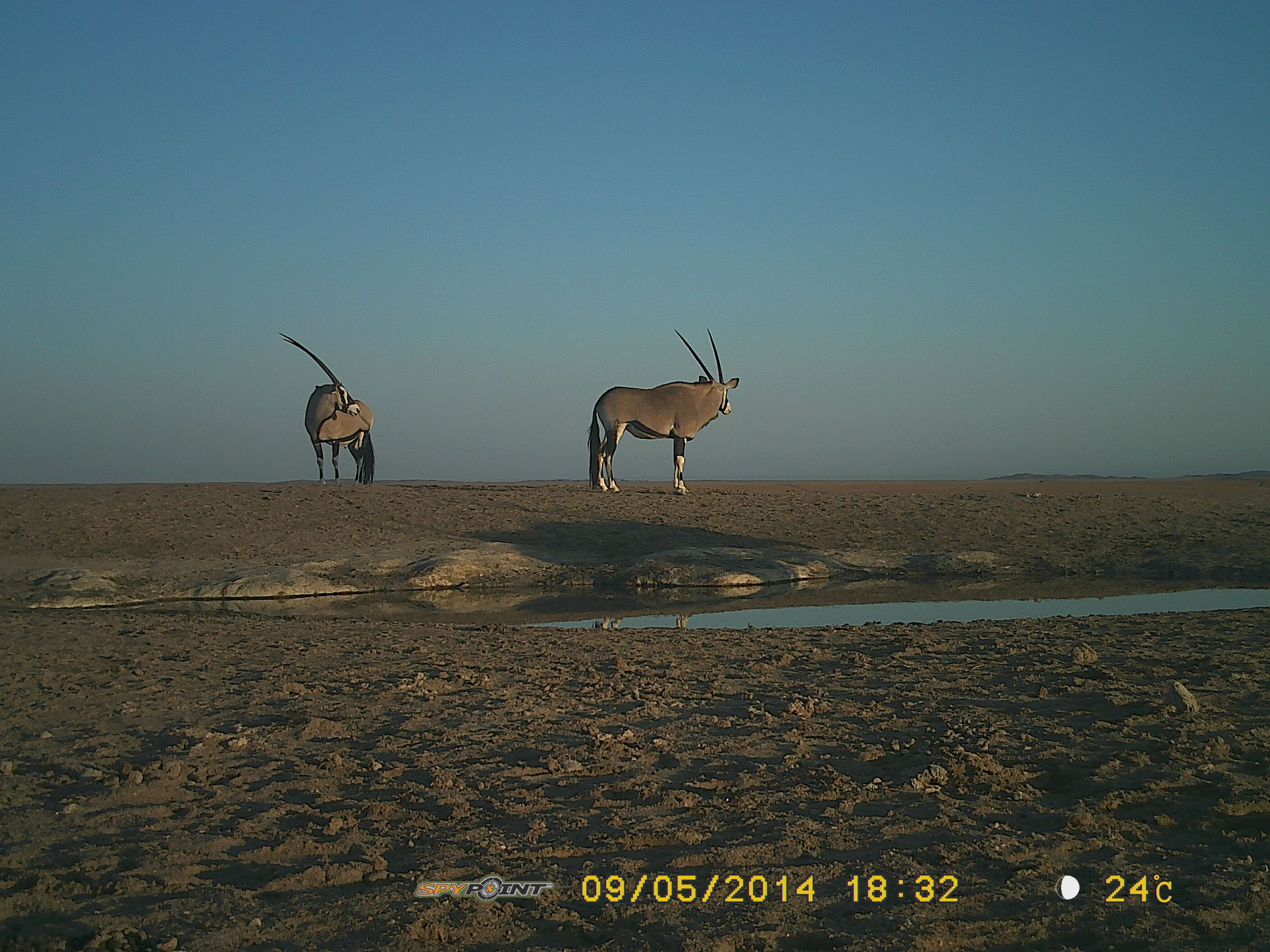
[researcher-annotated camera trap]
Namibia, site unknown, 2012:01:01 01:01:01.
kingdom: Animalia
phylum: Chordata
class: Mammalia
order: Artiodactyla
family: Bovidae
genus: Oryx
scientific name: Oryx gazella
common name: gemsbok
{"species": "Oryx gazella (gemsbok)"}